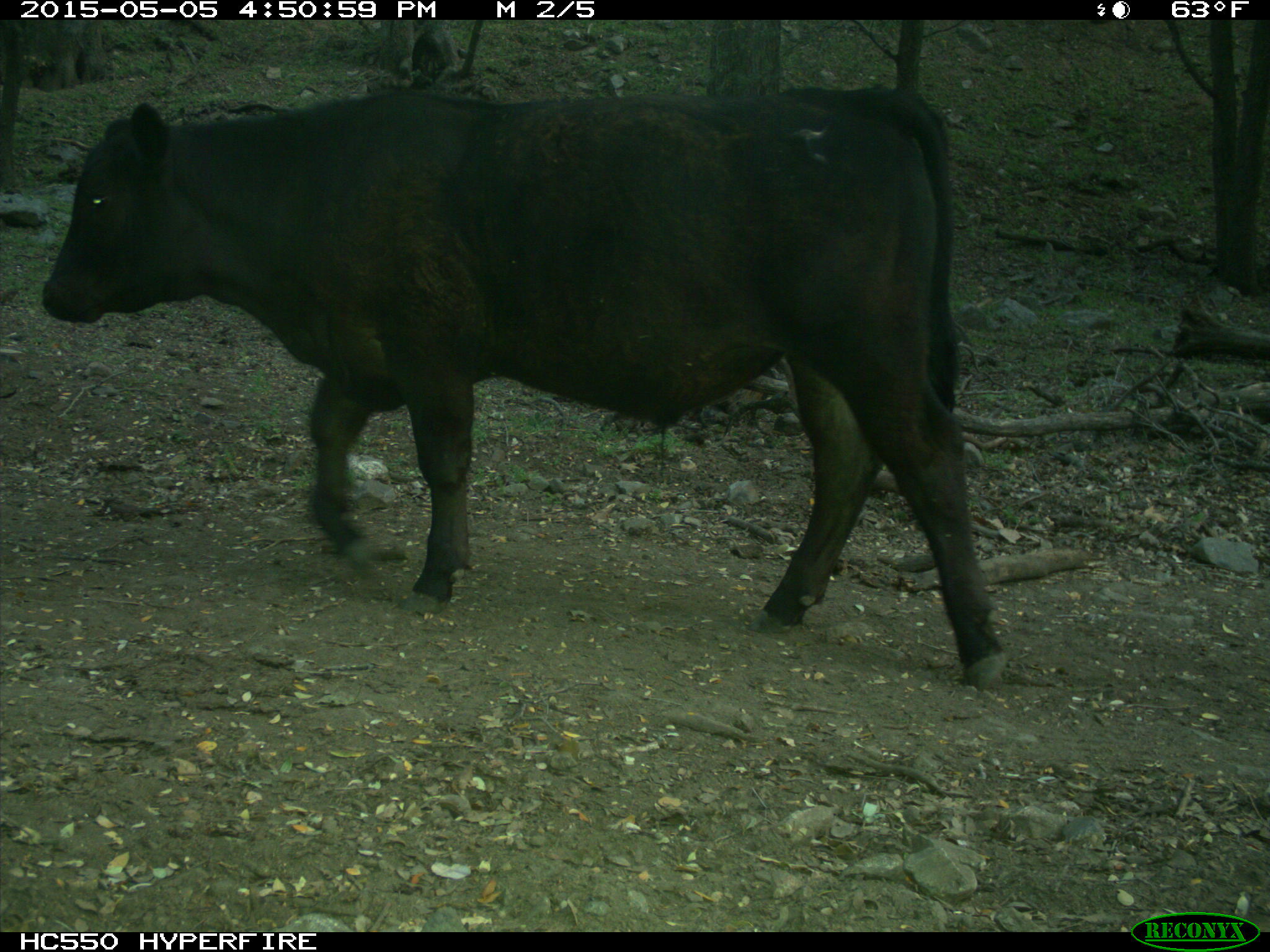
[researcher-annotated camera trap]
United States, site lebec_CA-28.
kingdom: Animalia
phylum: Chordata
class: Mammalia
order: Artiodactyla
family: Bovidae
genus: Bos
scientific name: Bos taurus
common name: domestic cow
Bos taurus (domestic cow).